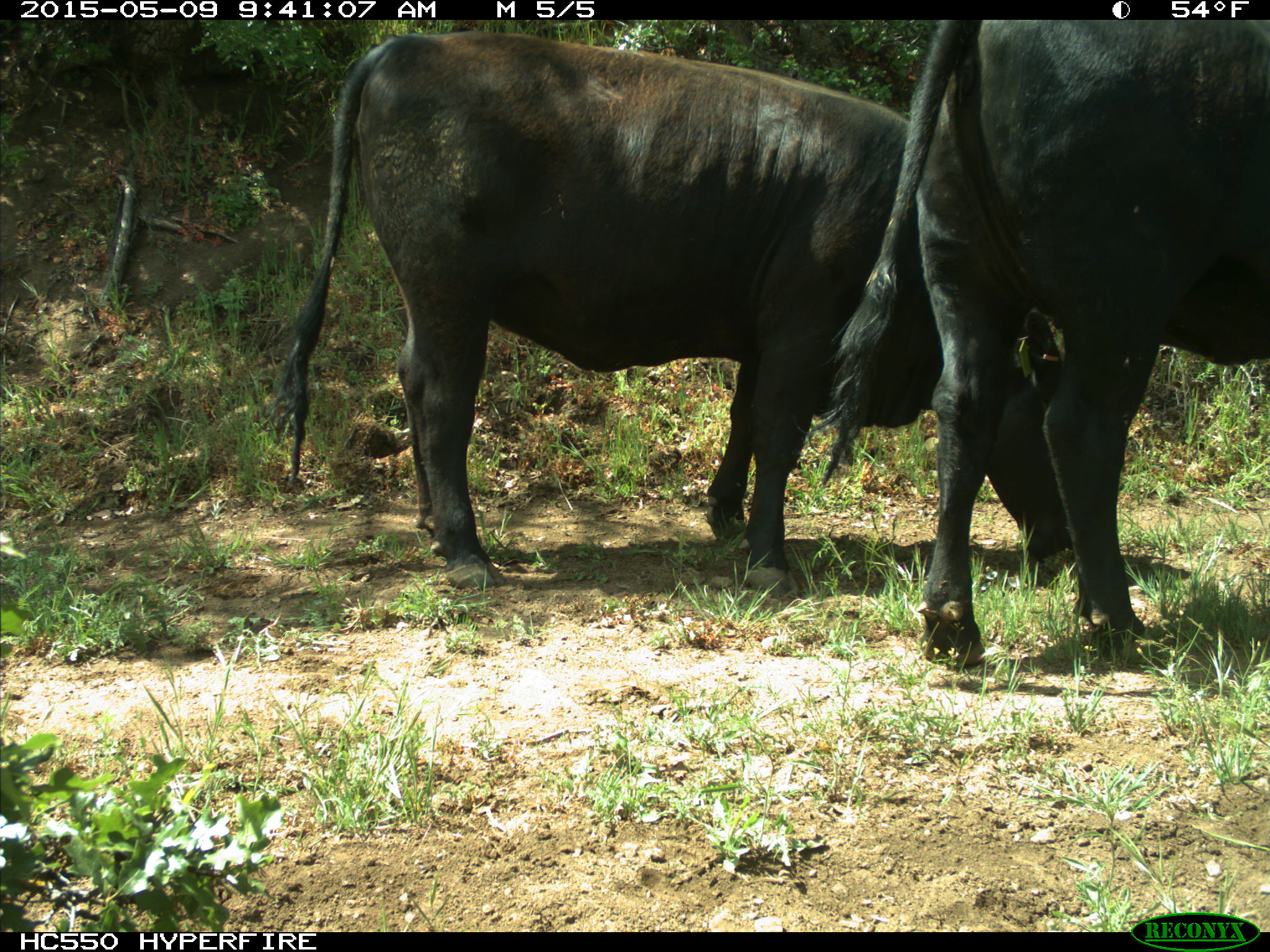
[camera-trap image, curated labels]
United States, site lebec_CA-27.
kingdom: Animalia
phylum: Chordata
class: Mammalia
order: Artiodactyla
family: Bovidae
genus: Bos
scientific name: Bos taurus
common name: domestic cow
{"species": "Bos taurus (domestic cow)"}